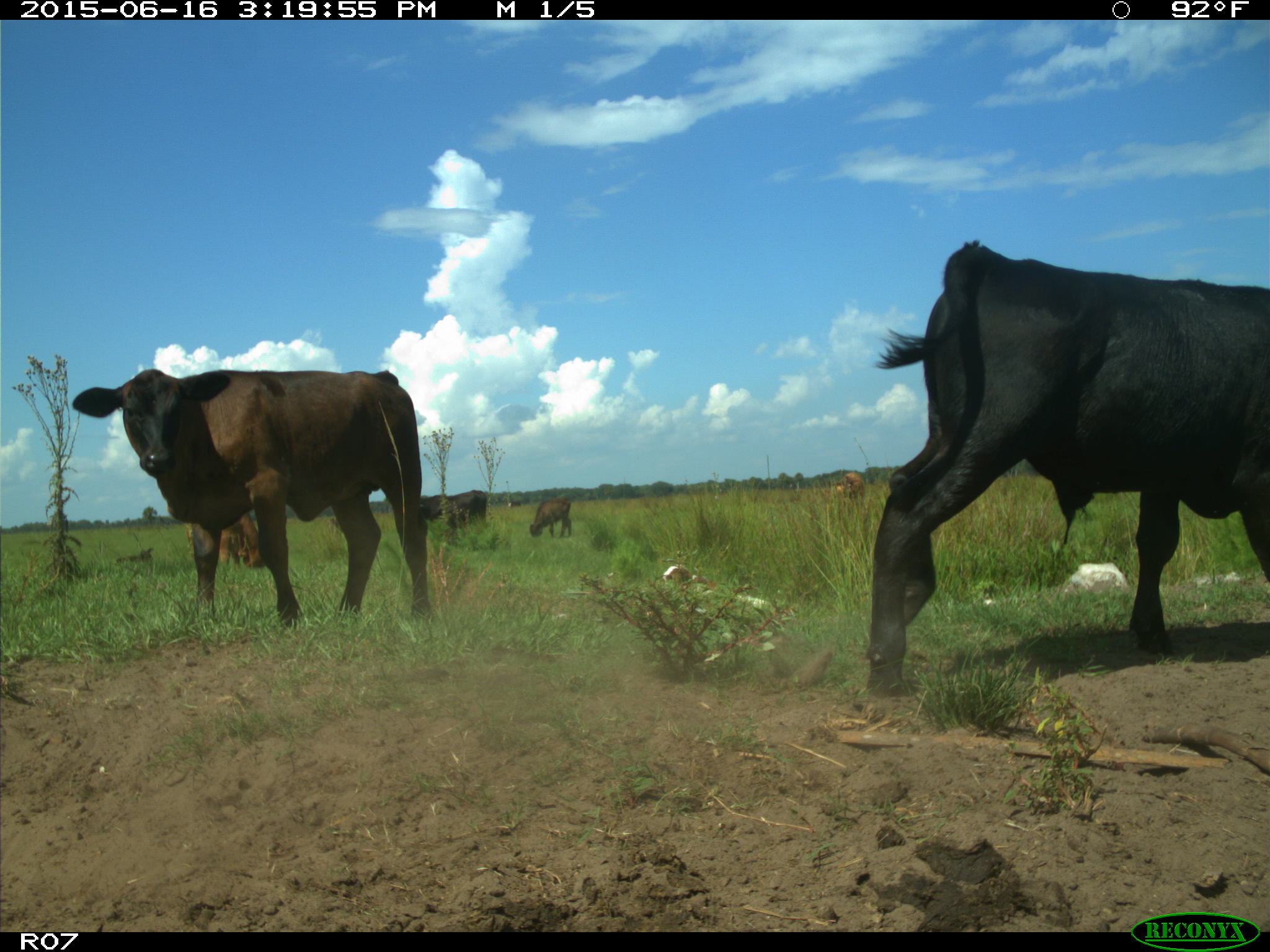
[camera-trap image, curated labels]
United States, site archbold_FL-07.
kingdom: Animalia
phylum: Chordata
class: Mammalia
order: Artiodactyla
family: Bovidae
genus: Bos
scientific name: Bos taurus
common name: domestic cow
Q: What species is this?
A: Bos taurus (domestic cow).